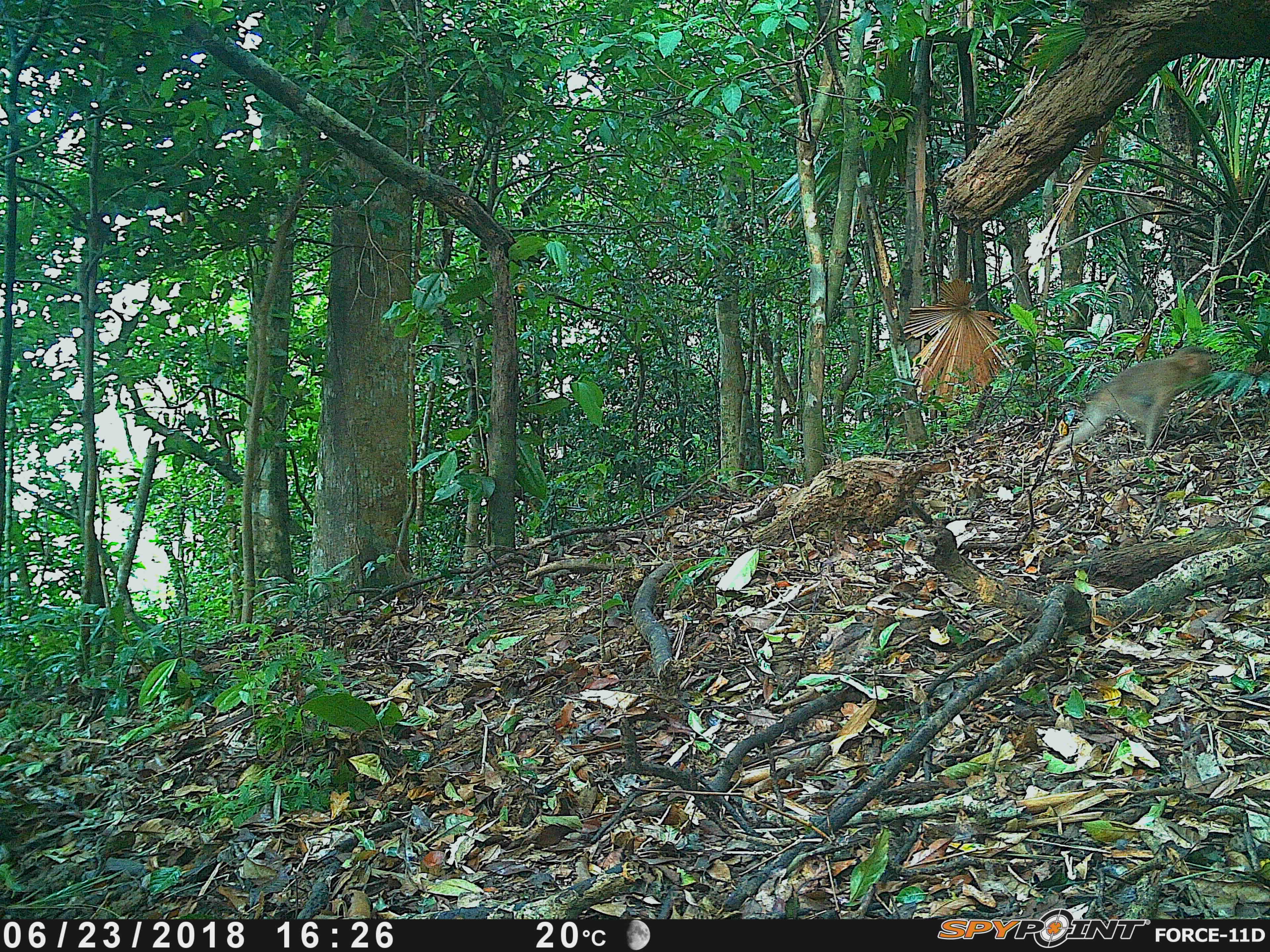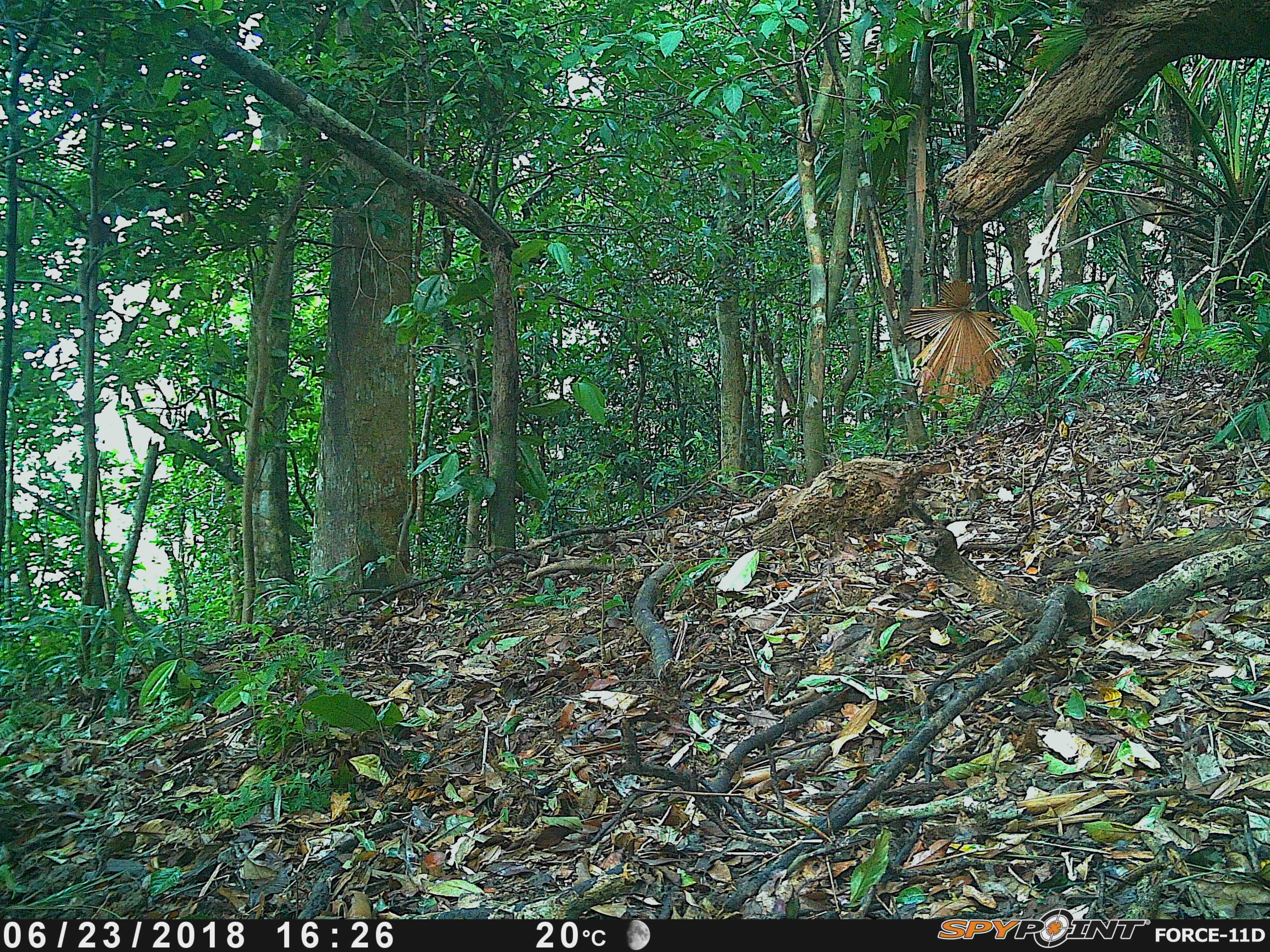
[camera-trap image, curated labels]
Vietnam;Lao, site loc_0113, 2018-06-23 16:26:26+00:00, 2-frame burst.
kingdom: Animalia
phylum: Chordata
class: Mammalia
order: Primates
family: Cercopithecidae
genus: Macaca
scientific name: Macaca nemestrina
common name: pig-tailed macaque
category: pig tailed macaque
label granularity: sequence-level